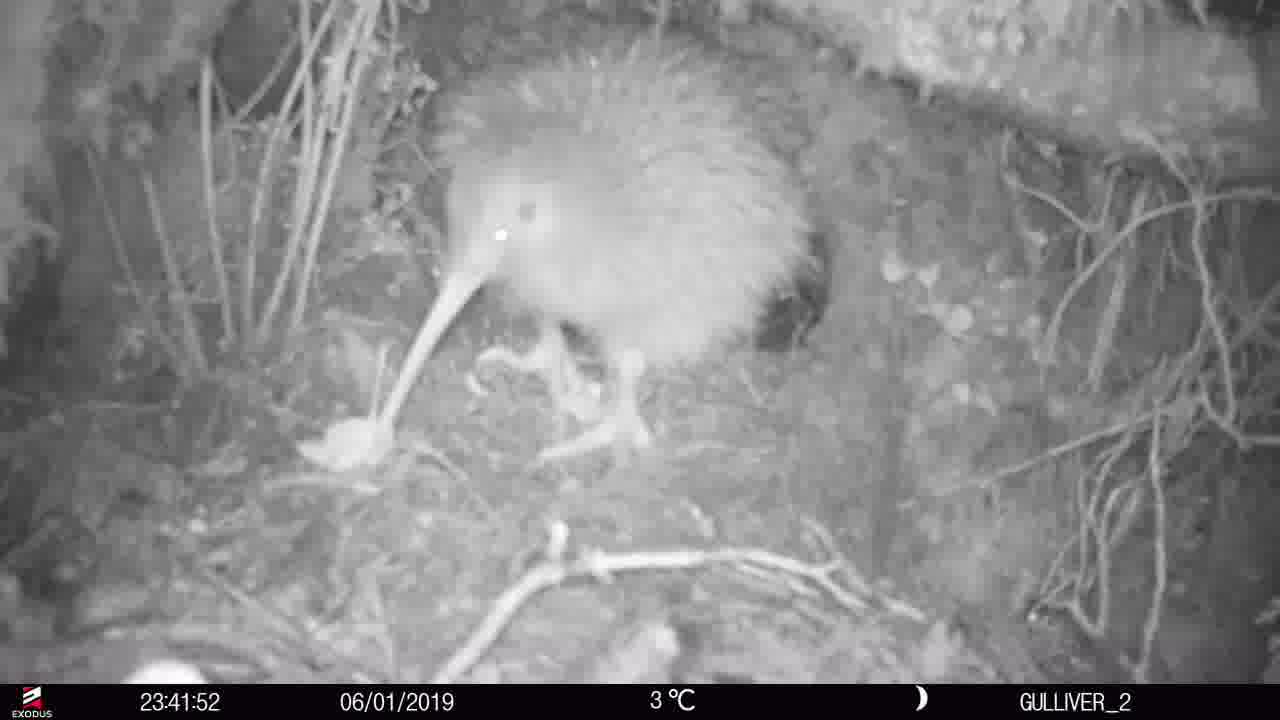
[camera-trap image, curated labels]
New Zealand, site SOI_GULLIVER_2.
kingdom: Animalia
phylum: Chordata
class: Aves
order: Apterygiformes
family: Apterygidae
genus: Apteryx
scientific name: Apteryx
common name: kiwi